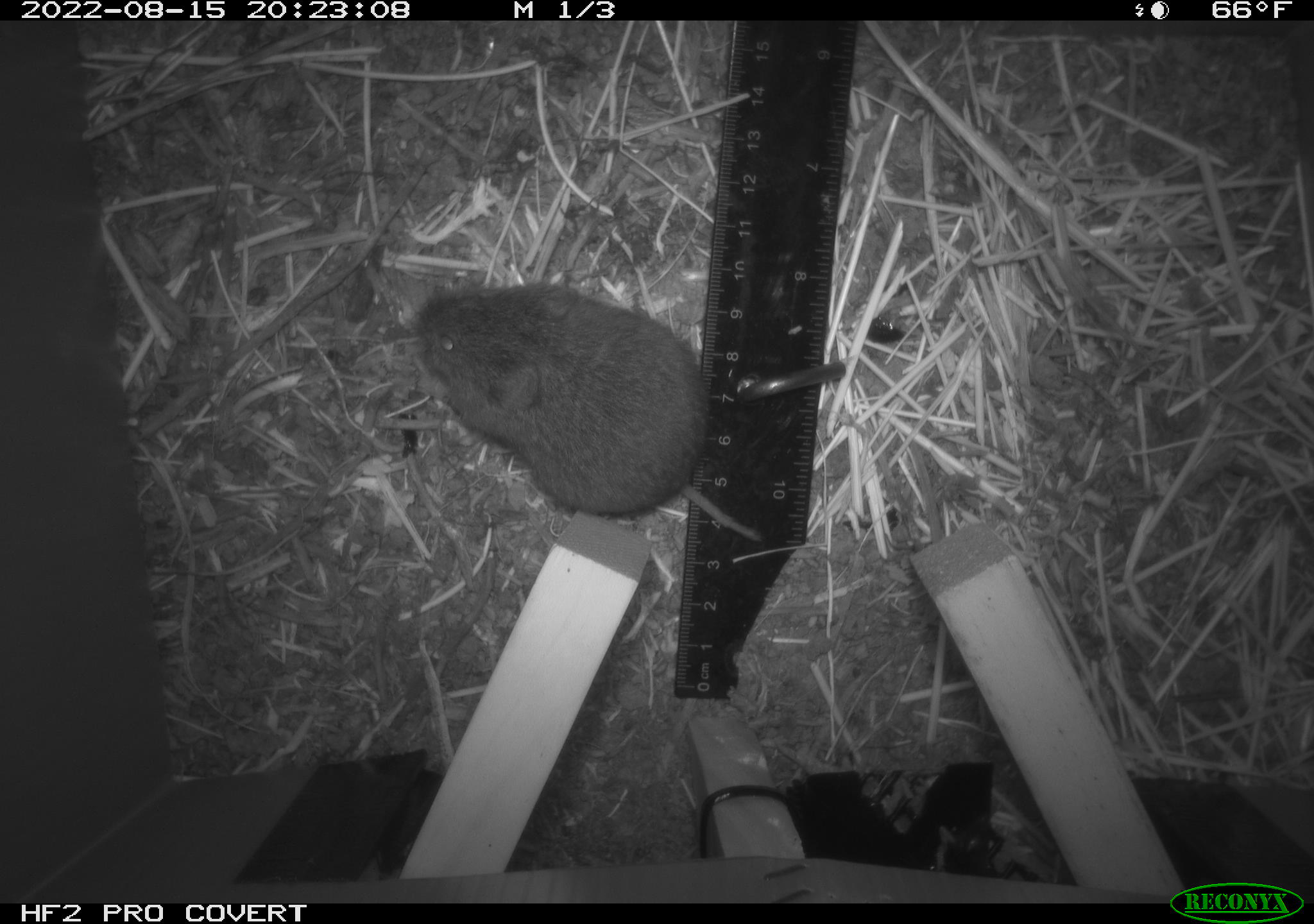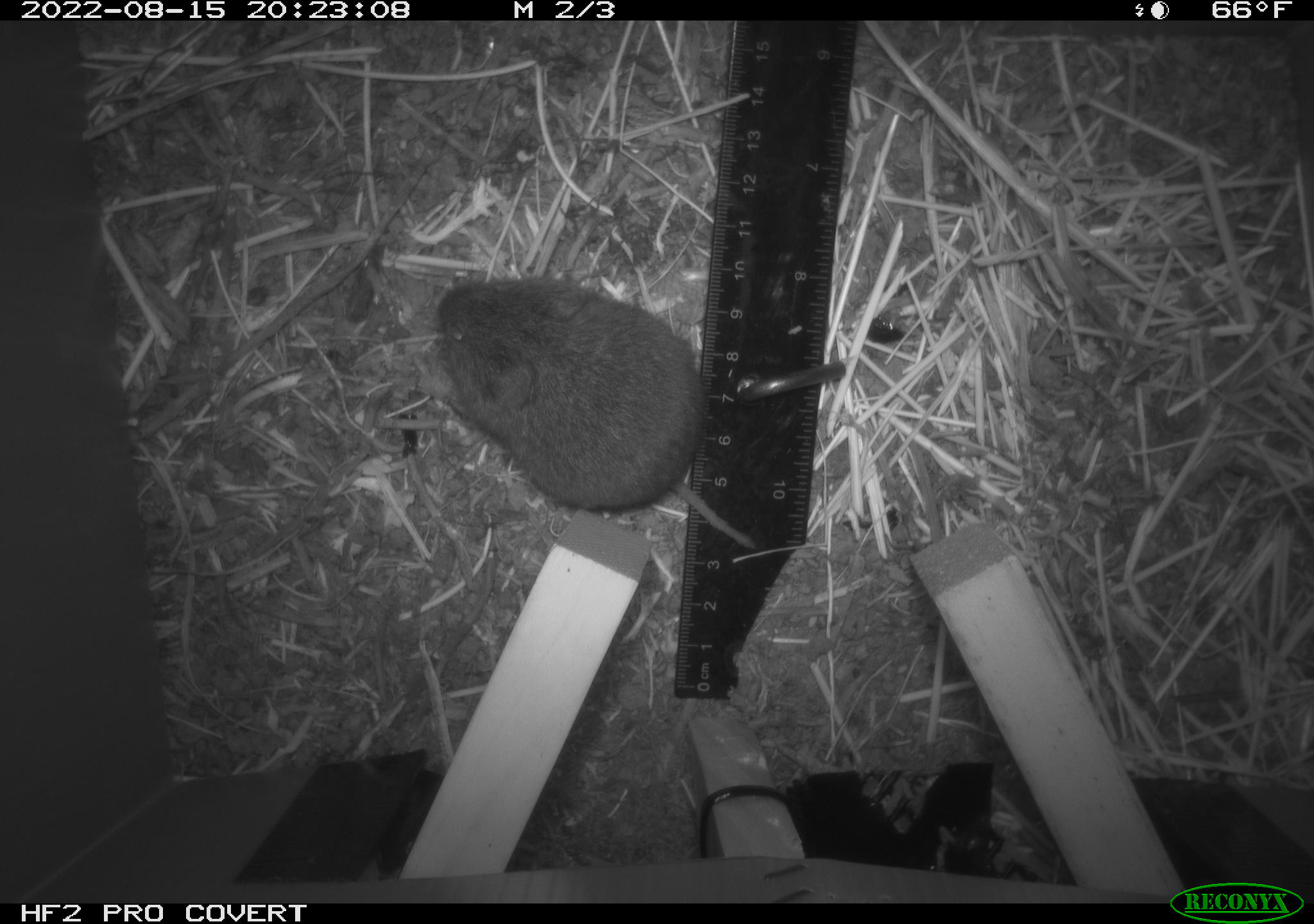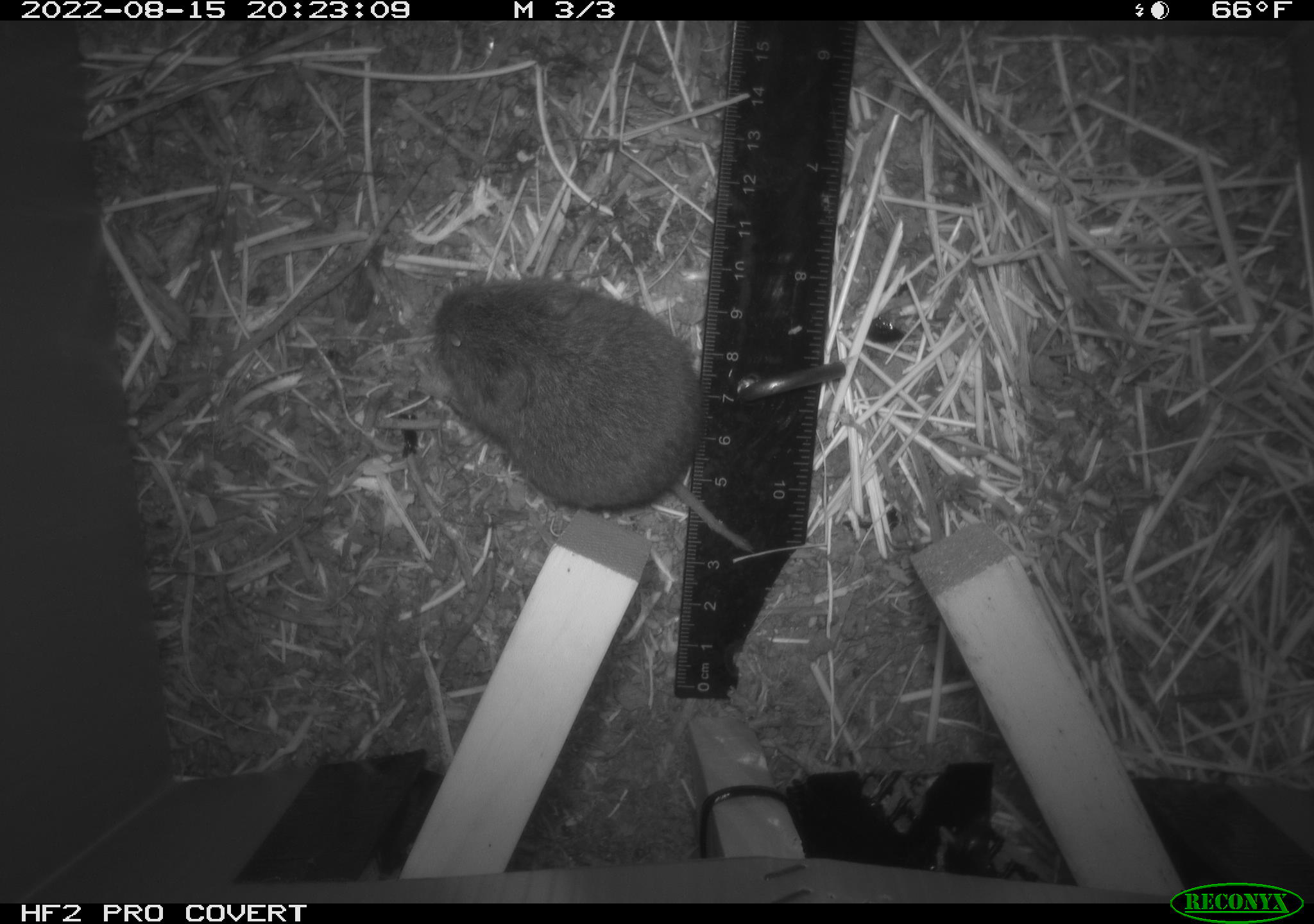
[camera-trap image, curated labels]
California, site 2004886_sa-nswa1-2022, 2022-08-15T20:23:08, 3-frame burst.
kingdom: Animalia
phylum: Chordata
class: Mammalia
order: Rodentia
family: Cricetidae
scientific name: Cricetidae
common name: hamsters, voles, lemmings, and allies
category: cricetidae family